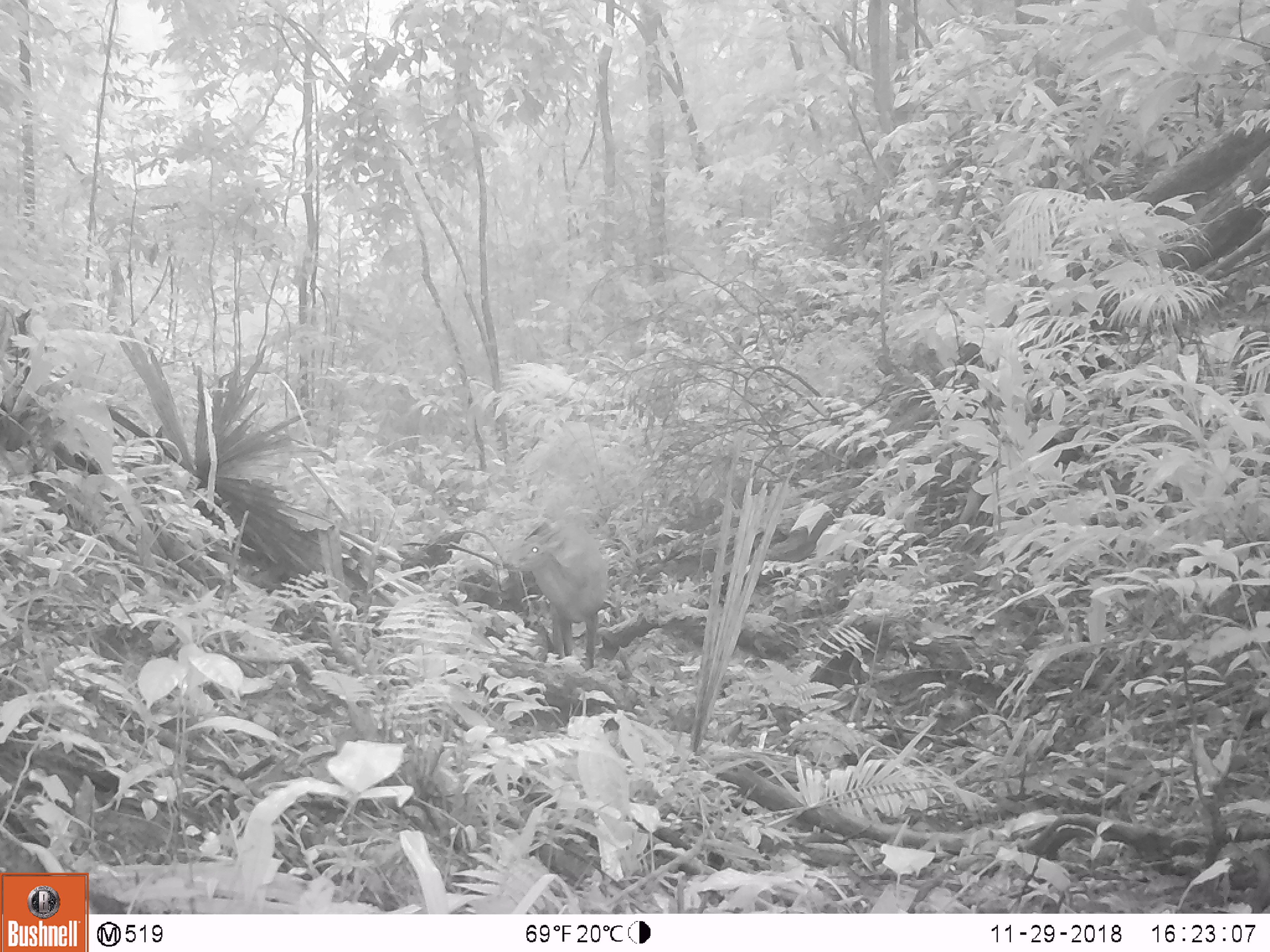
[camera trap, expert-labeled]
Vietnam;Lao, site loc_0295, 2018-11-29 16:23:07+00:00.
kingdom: Animalia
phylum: Chordata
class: Mammalia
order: Artiodactyla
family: Cervidae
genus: Muntiacus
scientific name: Muntiacus vuquangensis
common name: large-antlered muntjac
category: large antlered muntjac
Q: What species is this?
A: Large antlered muntjac (large-antlered muntjac) (Muntiacus vuquangensis).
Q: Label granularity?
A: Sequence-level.